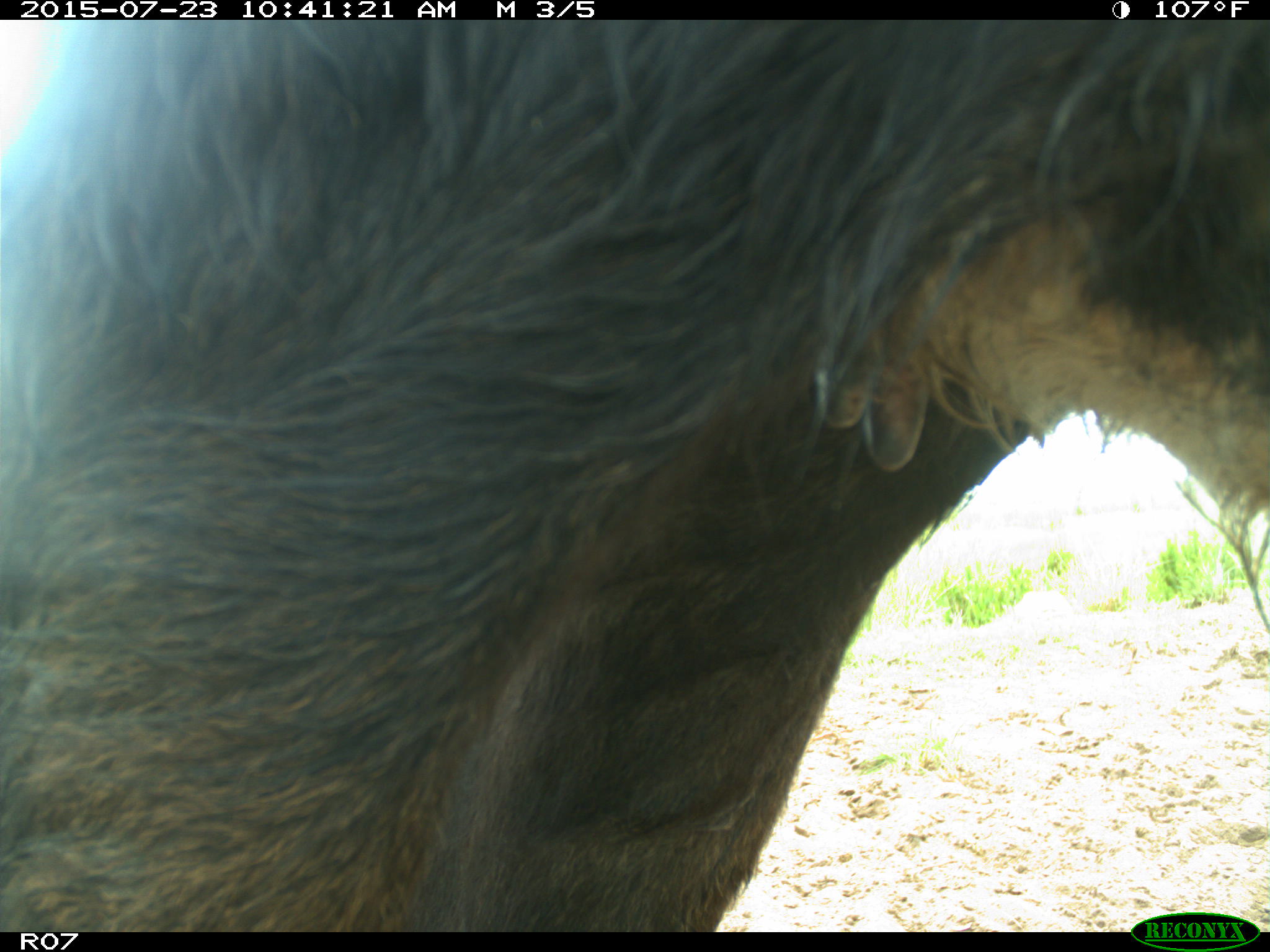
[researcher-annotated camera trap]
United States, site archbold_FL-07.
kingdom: Animalia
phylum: Chordata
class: Mammalia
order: Artiodactyla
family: Bovidae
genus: Bos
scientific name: Bos taurus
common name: domestic cow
Bos taurus (domestic cow).